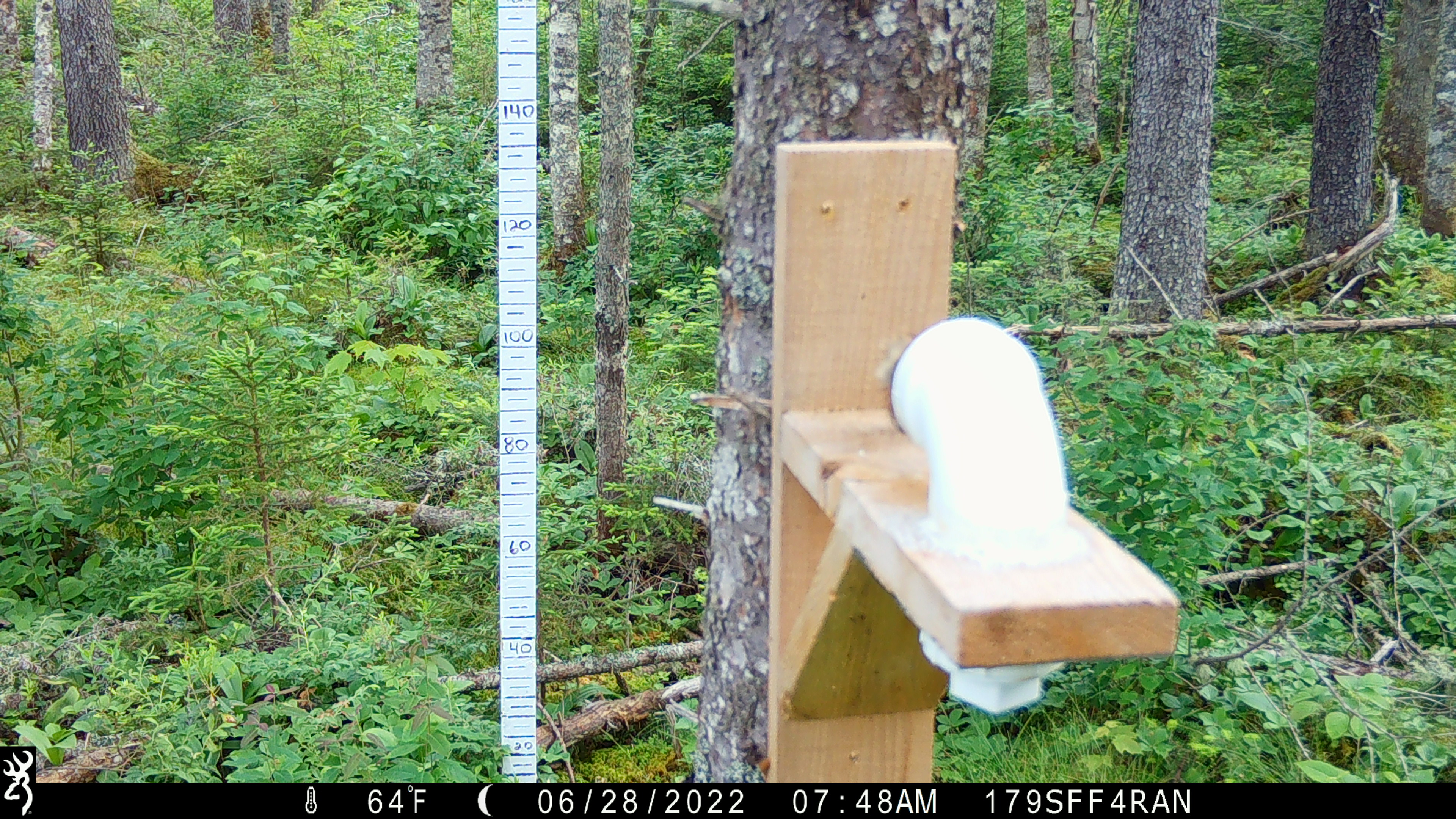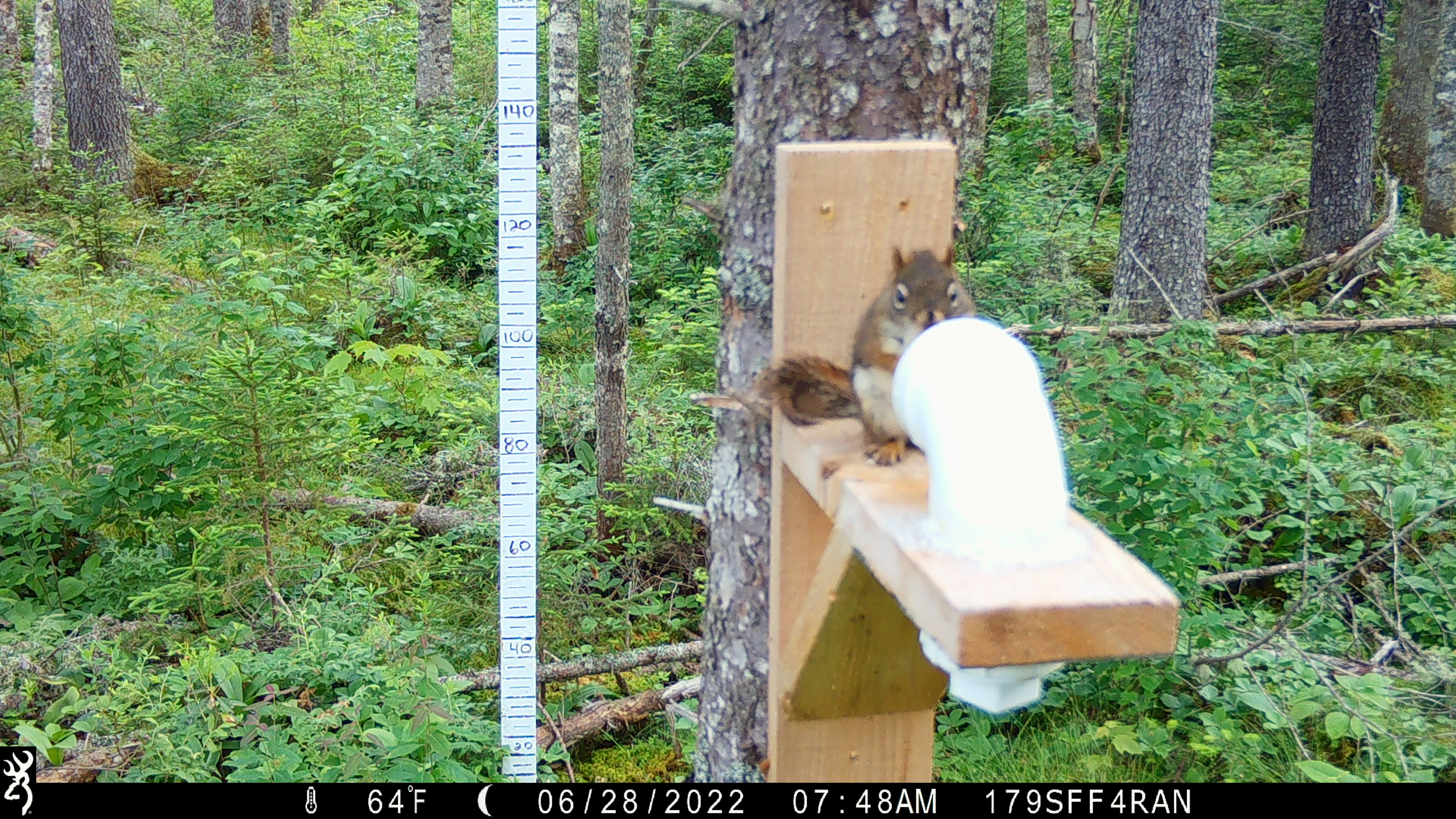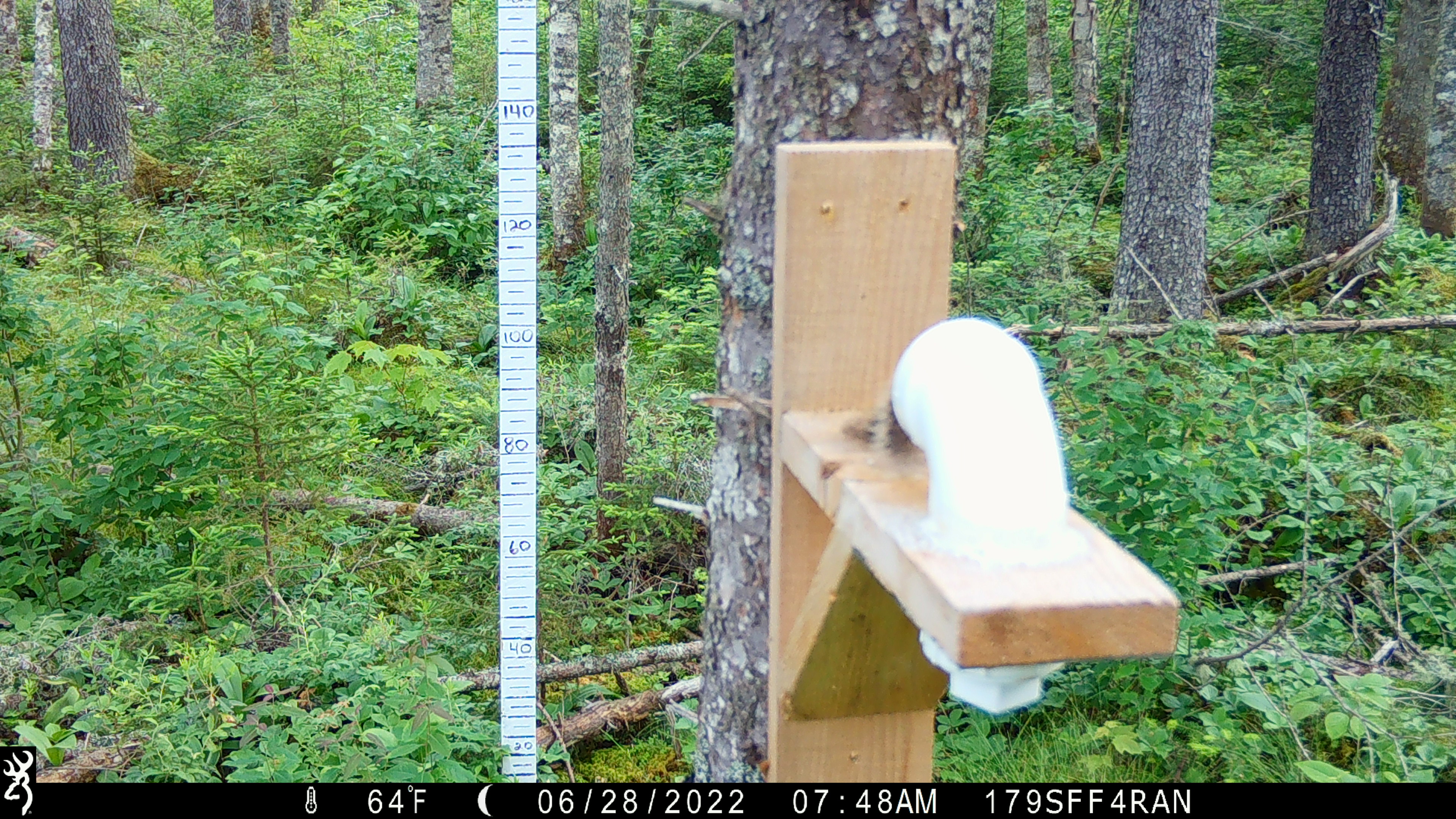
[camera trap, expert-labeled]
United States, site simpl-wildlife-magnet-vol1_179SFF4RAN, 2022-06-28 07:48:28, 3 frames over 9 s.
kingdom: Animalia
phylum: Chordata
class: Mammalia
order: Rodentia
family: Sciuridae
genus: Tamiasciurus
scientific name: Tamiasciurus hudsonicus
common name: red squirrel